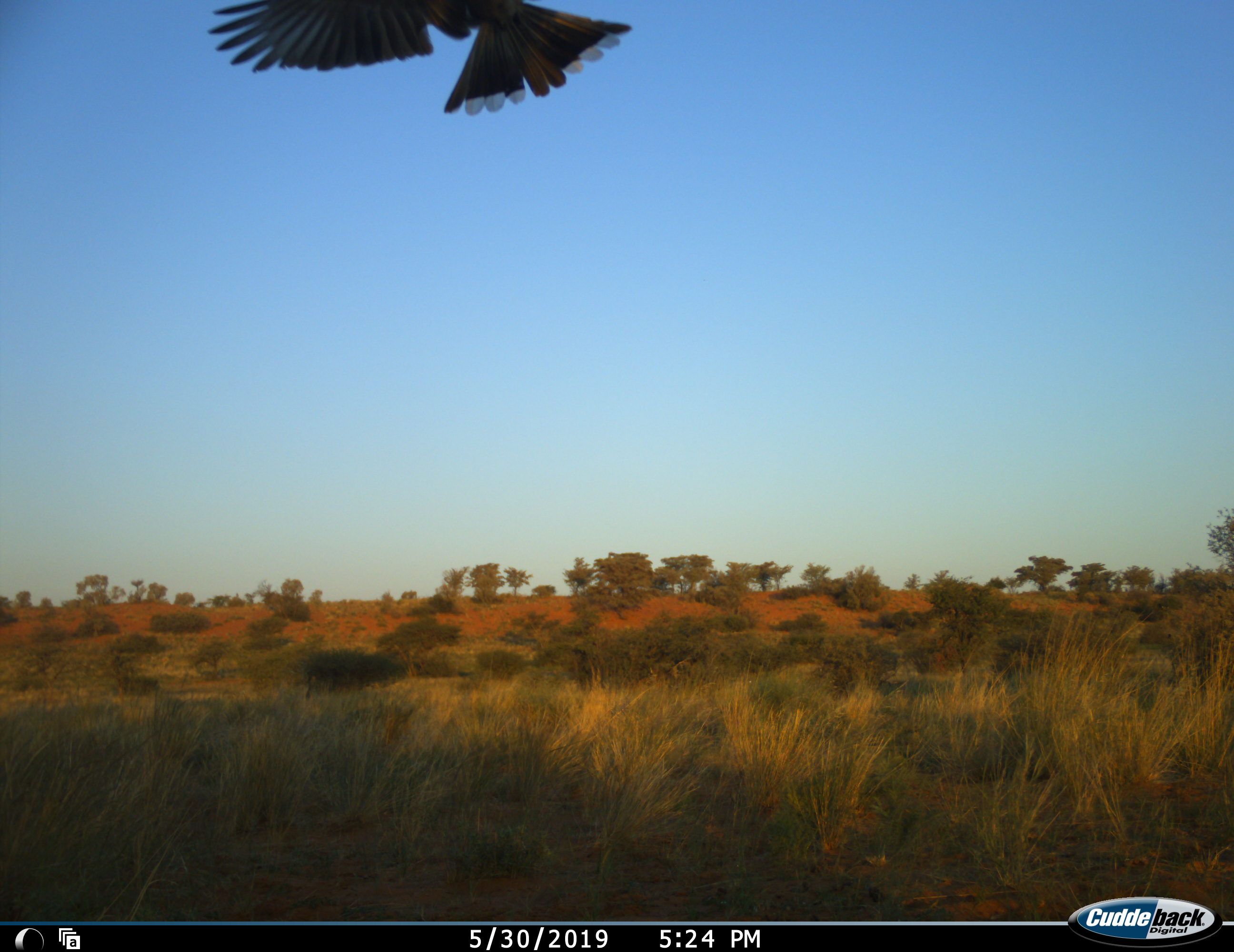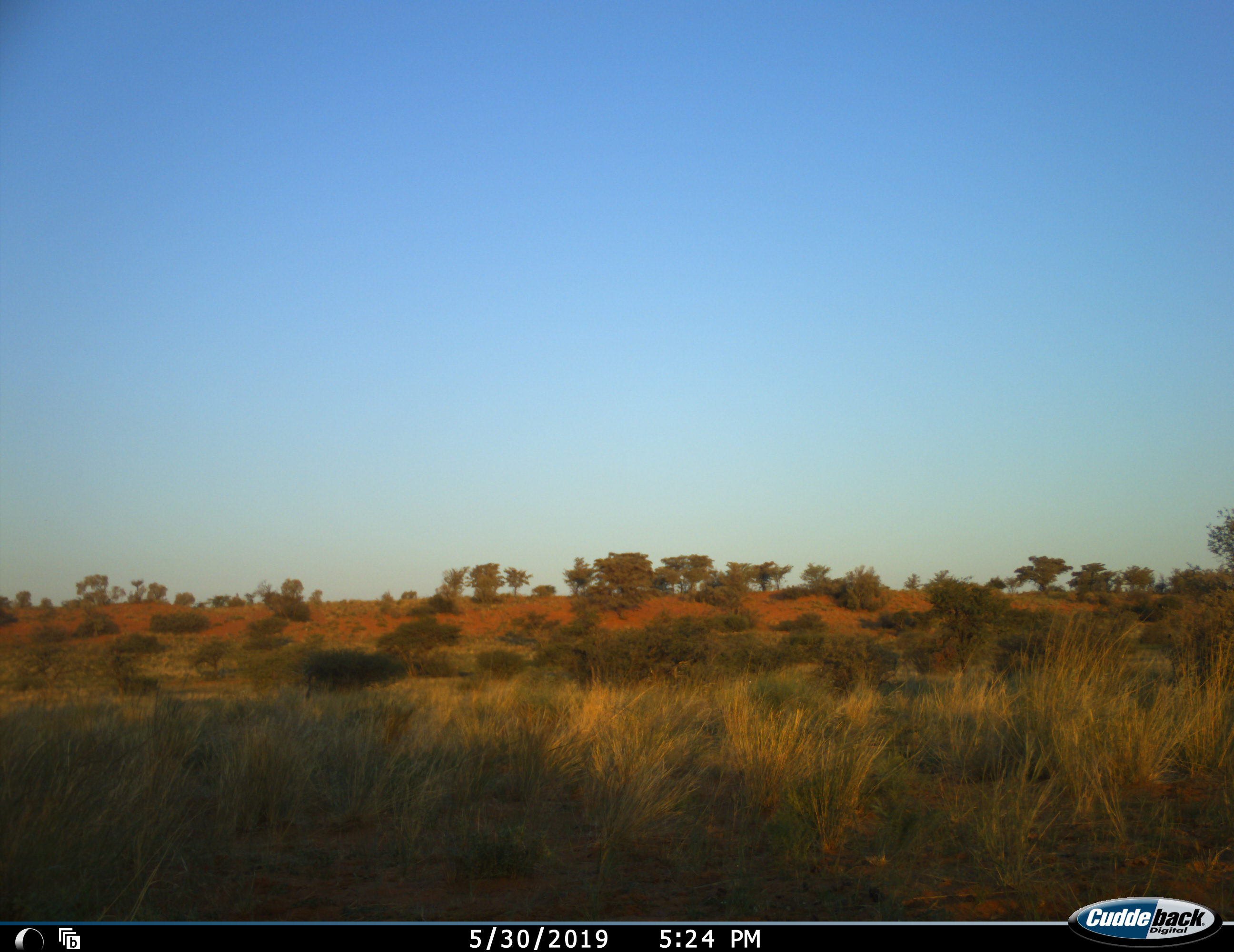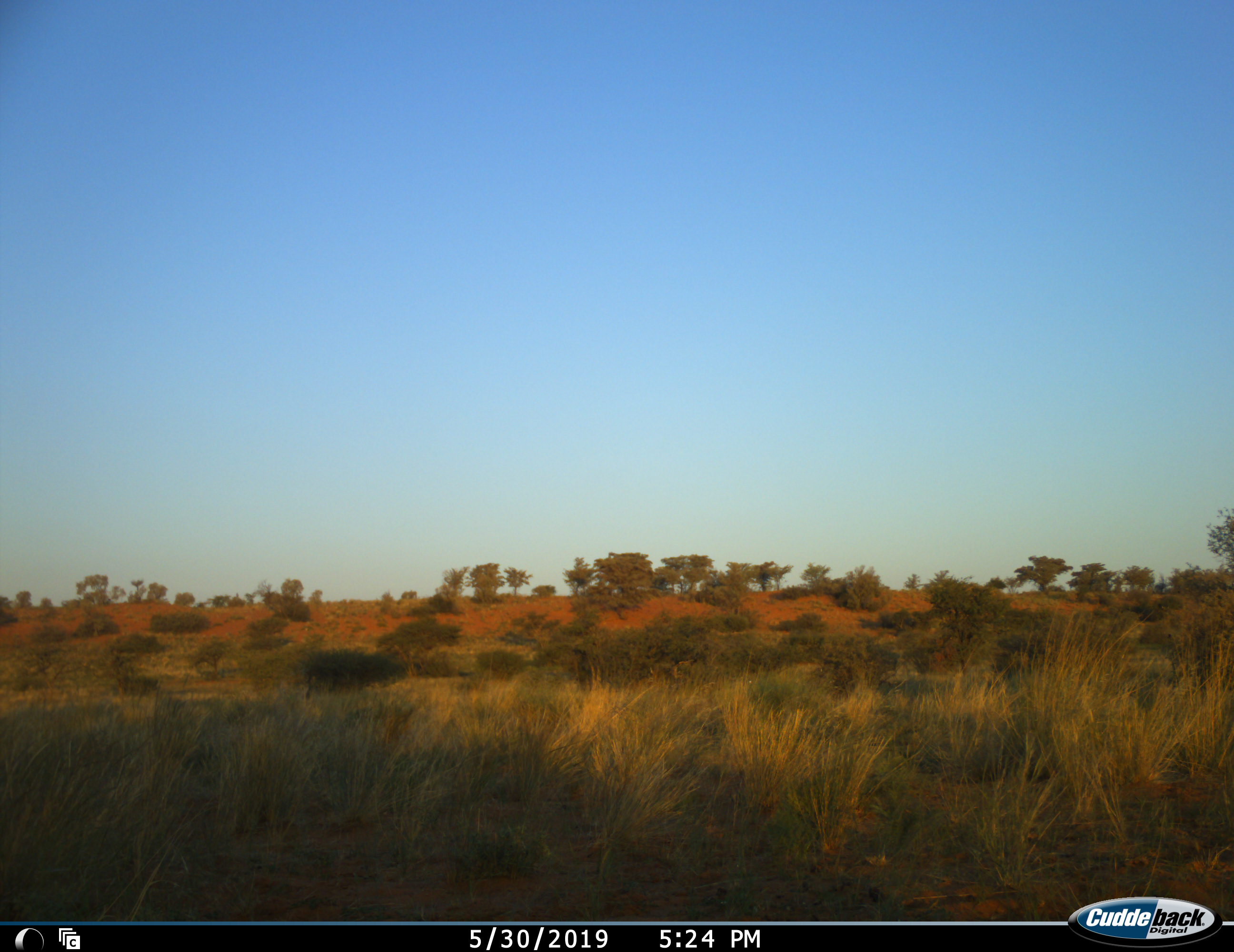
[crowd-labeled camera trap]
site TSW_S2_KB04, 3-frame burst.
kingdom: Animalia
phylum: Chordata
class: Aves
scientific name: Aves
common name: bird of prey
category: birdofprey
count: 1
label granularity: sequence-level